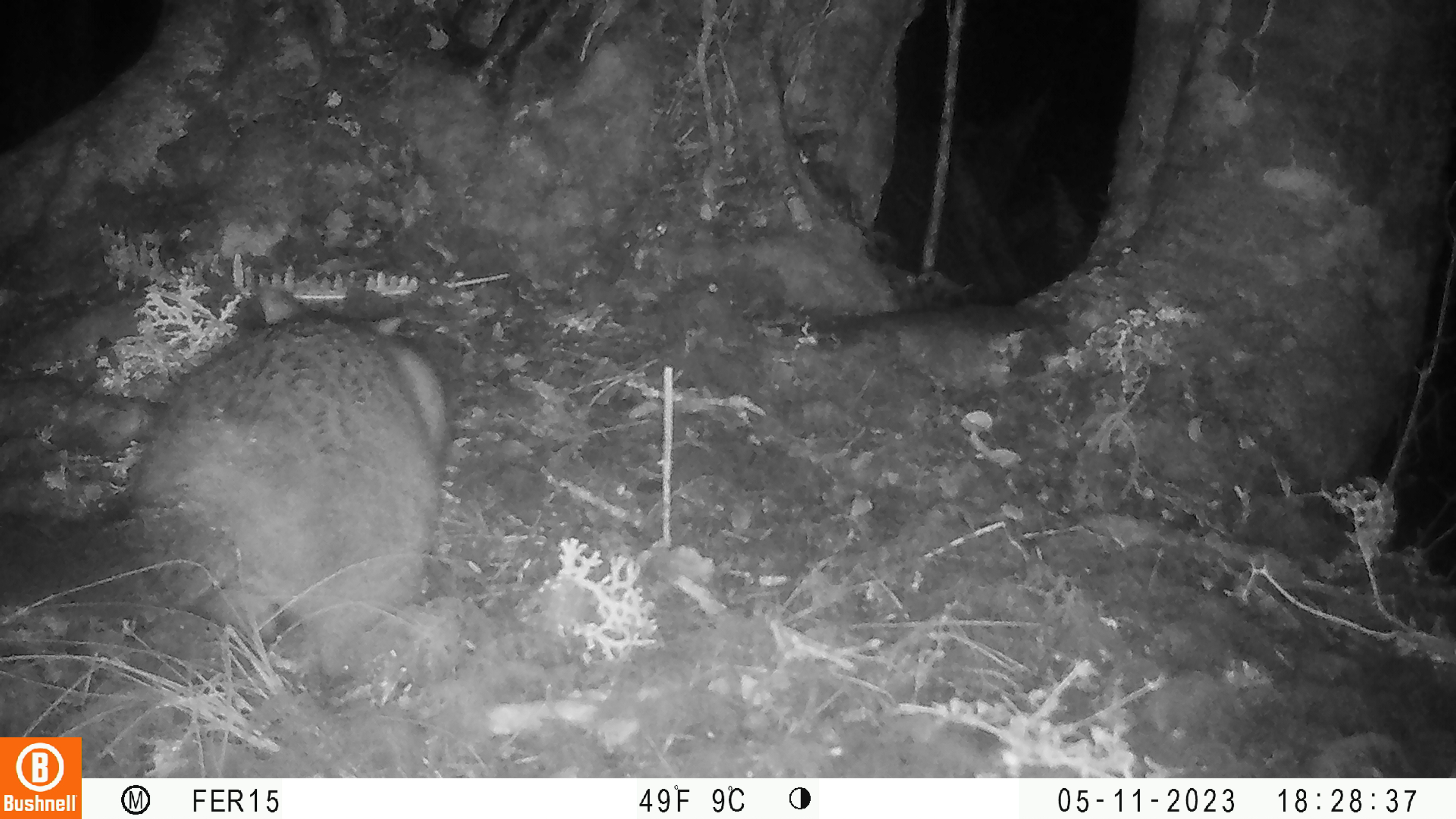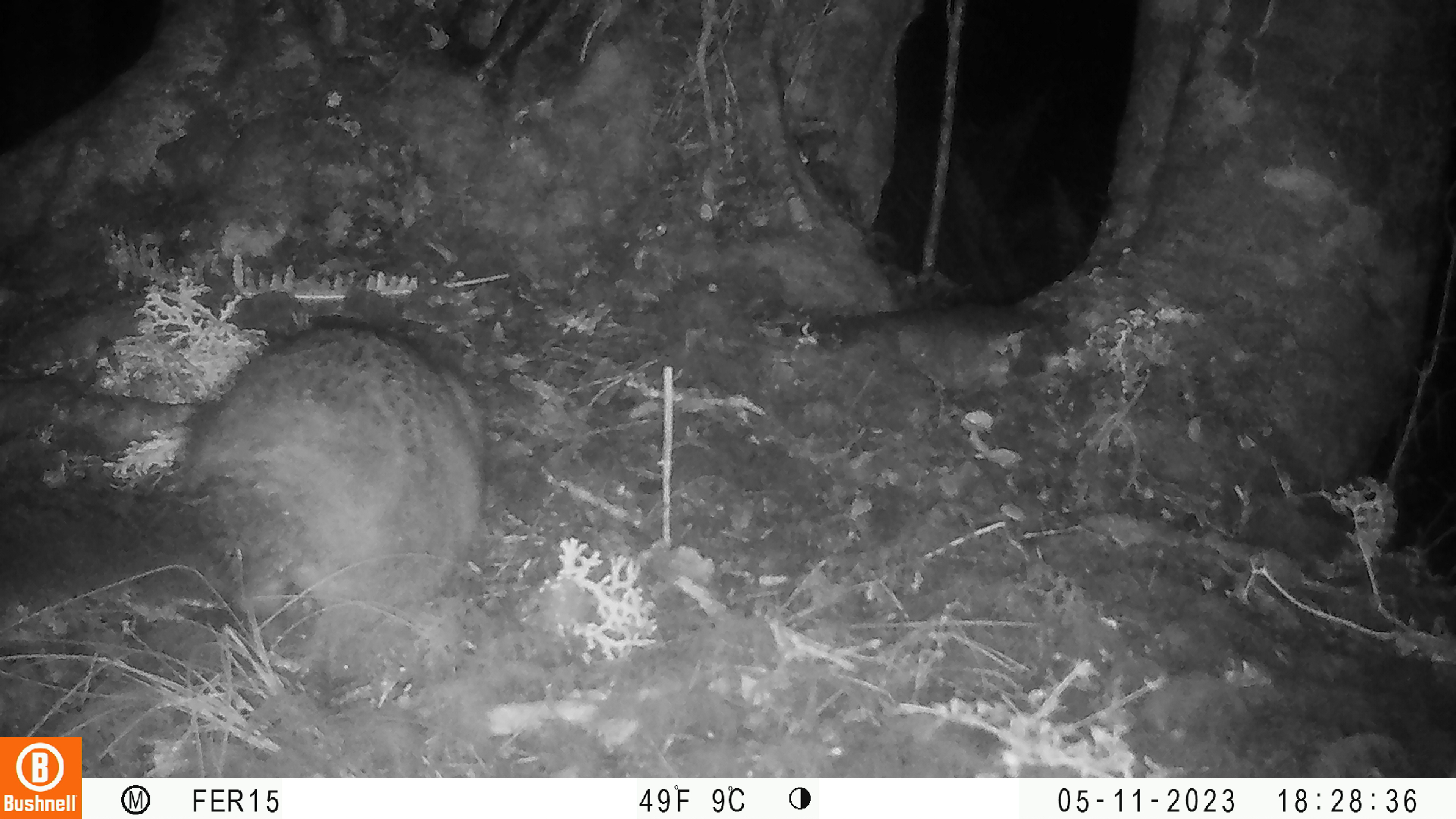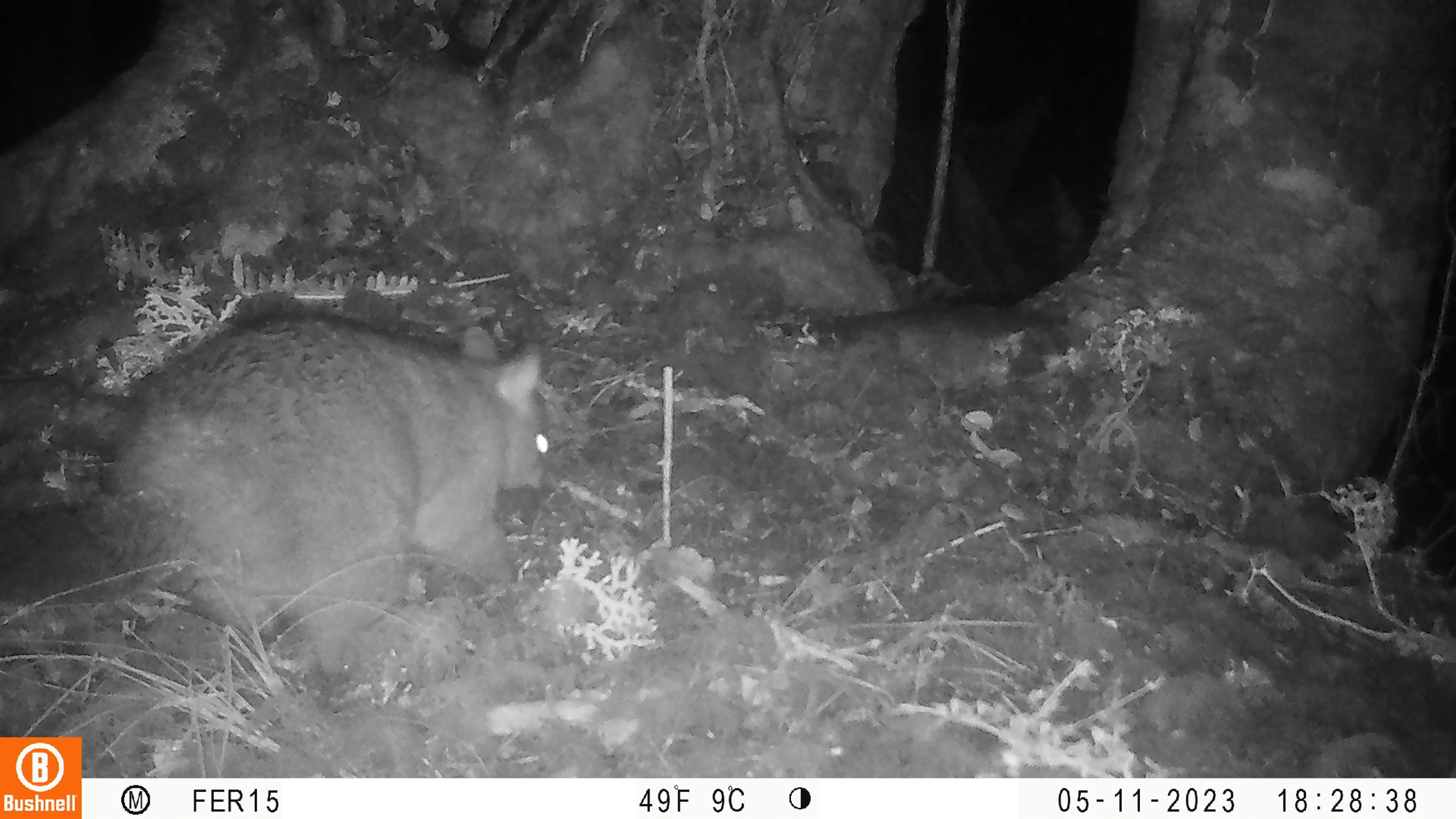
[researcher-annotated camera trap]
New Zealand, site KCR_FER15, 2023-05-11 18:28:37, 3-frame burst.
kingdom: Animalia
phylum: Chordata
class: Mammalia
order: Diprotodontia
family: Phalangeridae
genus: Trichosurus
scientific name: Trichosurus vulpecula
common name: common brushtail possum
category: possum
Possum (common brushtail possum) (Trichosurus vulpecula).